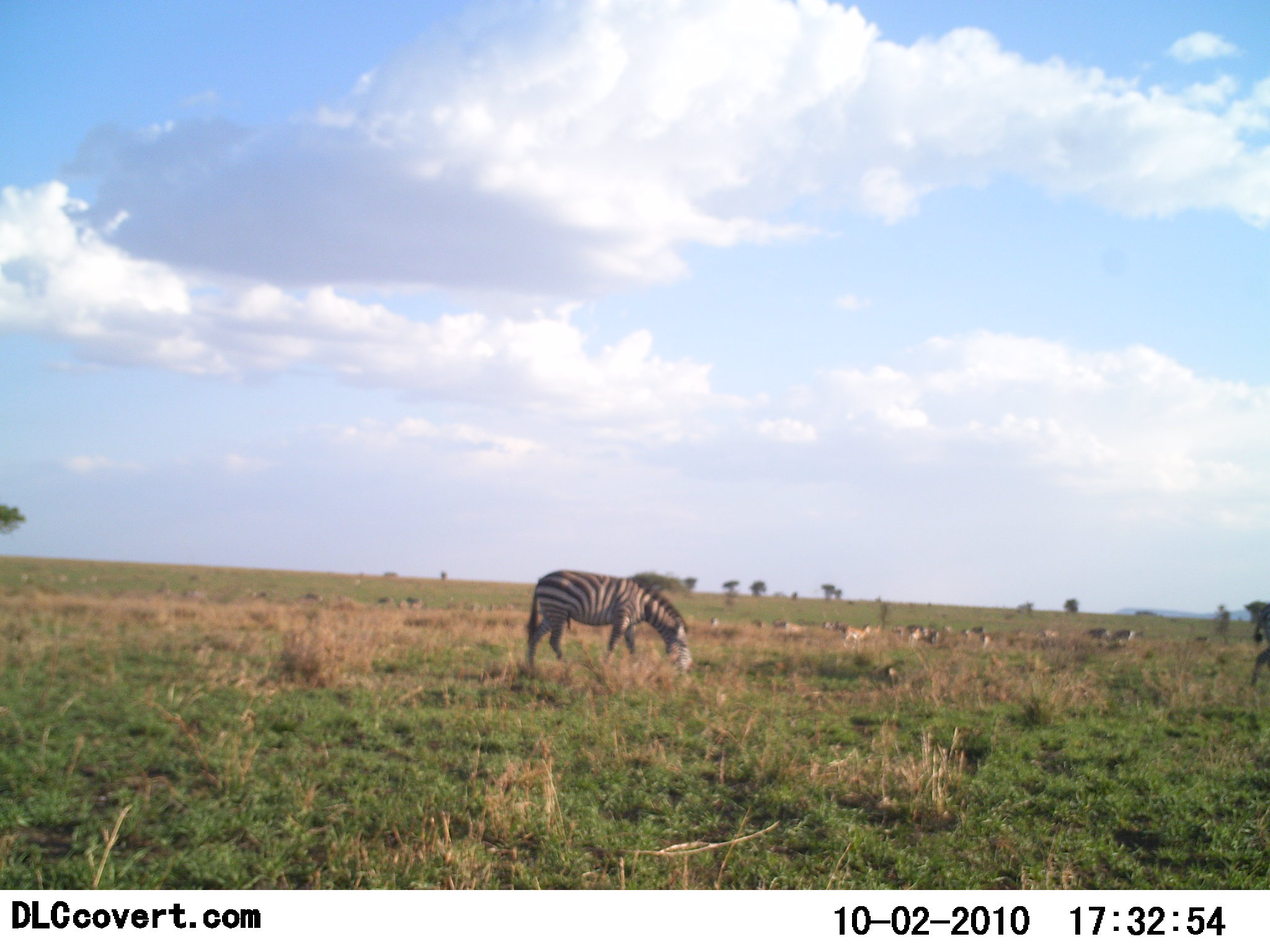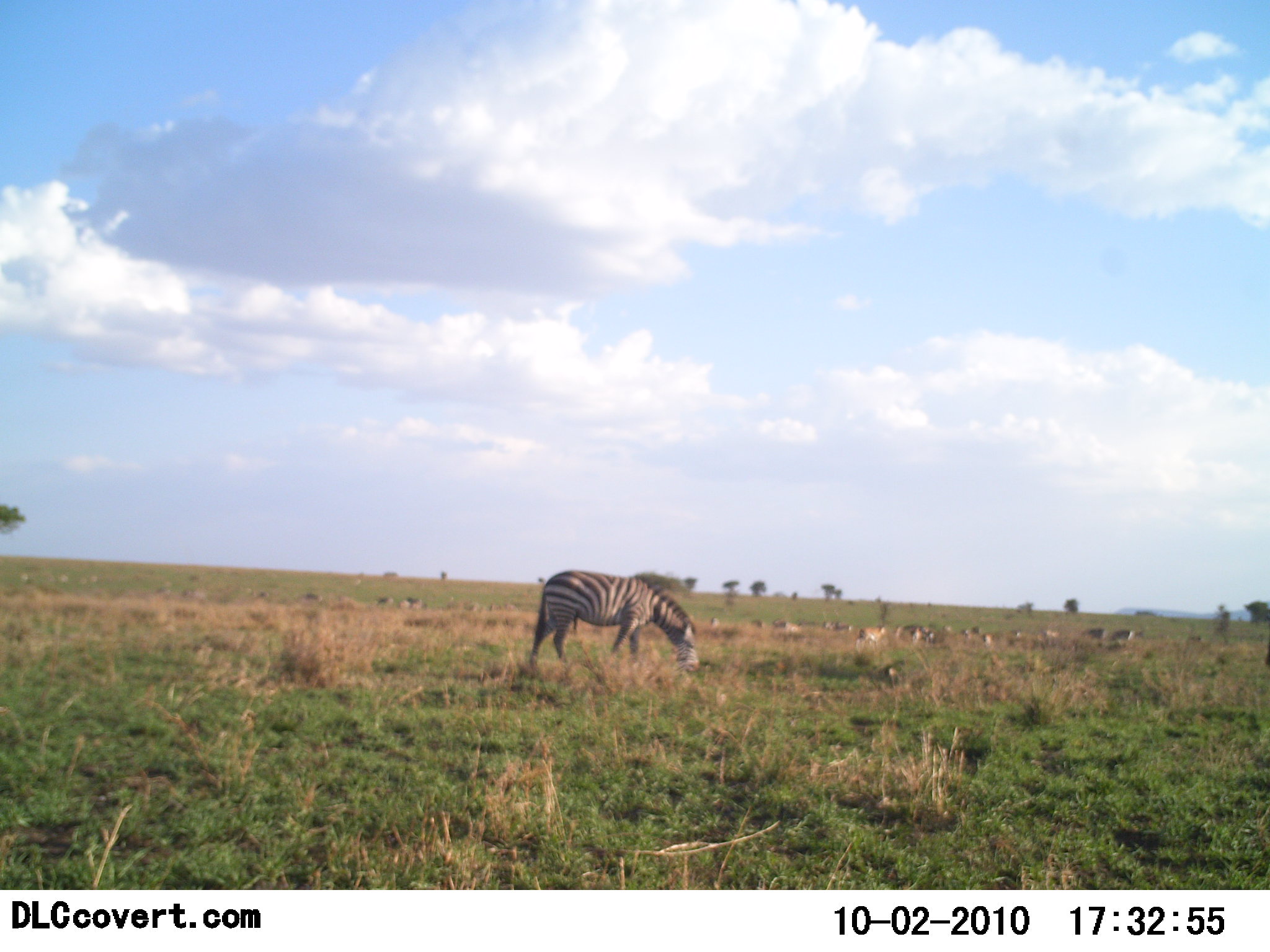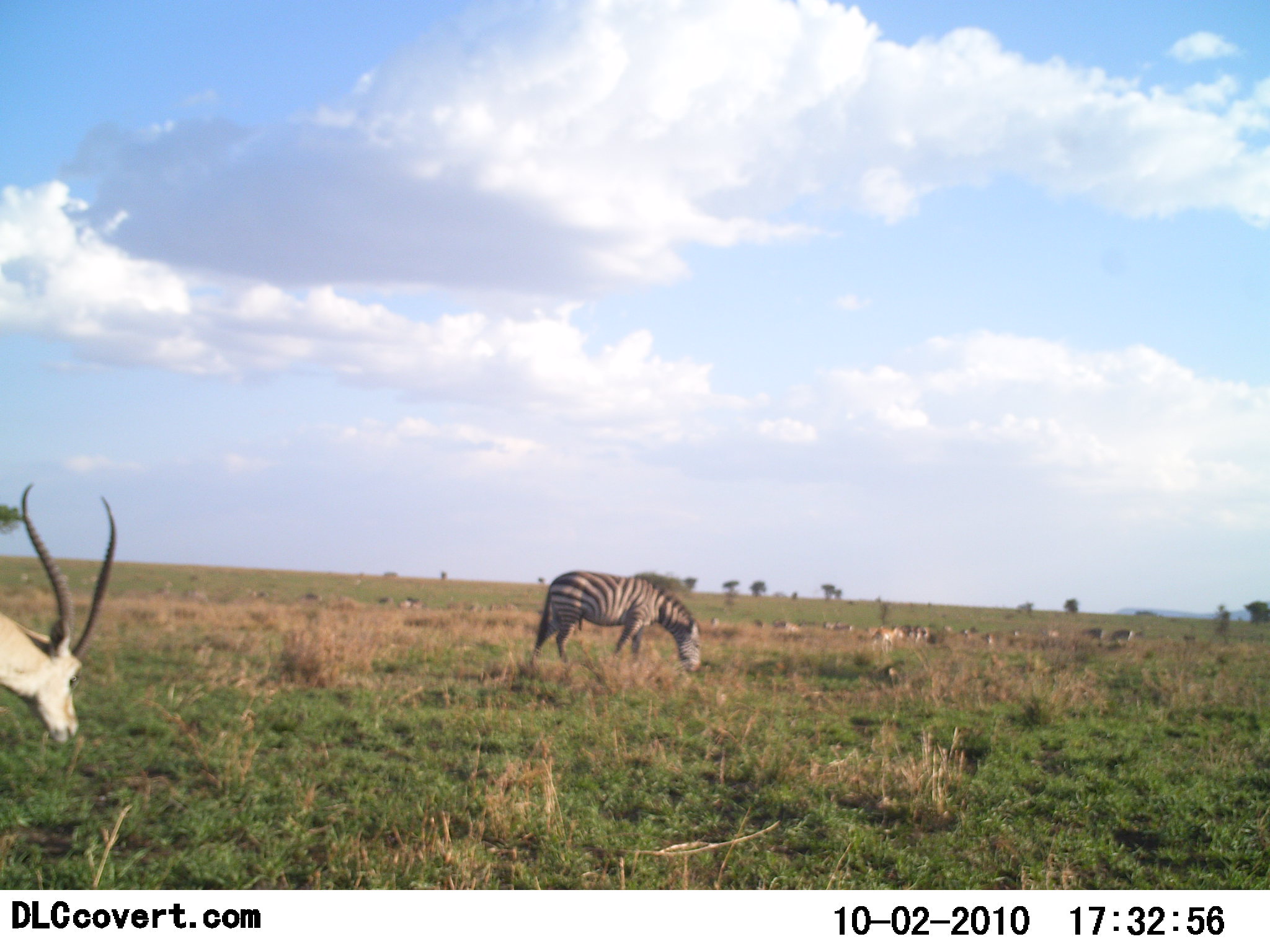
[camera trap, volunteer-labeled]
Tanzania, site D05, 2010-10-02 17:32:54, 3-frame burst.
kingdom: Animalia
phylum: Chordata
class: Mammalia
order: Artiodactyla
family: Bovidae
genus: Eudorcas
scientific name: Eudorcas thomsonii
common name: thomson's gazelle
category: gazellethomsons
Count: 4.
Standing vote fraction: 29%.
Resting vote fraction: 14%.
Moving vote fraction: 29%.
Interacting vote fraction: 0%.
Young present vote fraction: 0%.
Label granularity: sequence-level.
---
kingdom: Animalia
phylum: Chordata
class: Mammalia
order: Perissodactyla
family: Equidae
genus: Equus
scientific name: Equus quagga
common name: plains zebra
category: zebra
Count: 1.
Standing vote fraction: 25%.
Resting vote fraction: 0%.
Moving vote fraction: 12%.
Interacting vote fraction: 0%.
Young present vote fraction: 0%.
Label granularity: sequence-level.